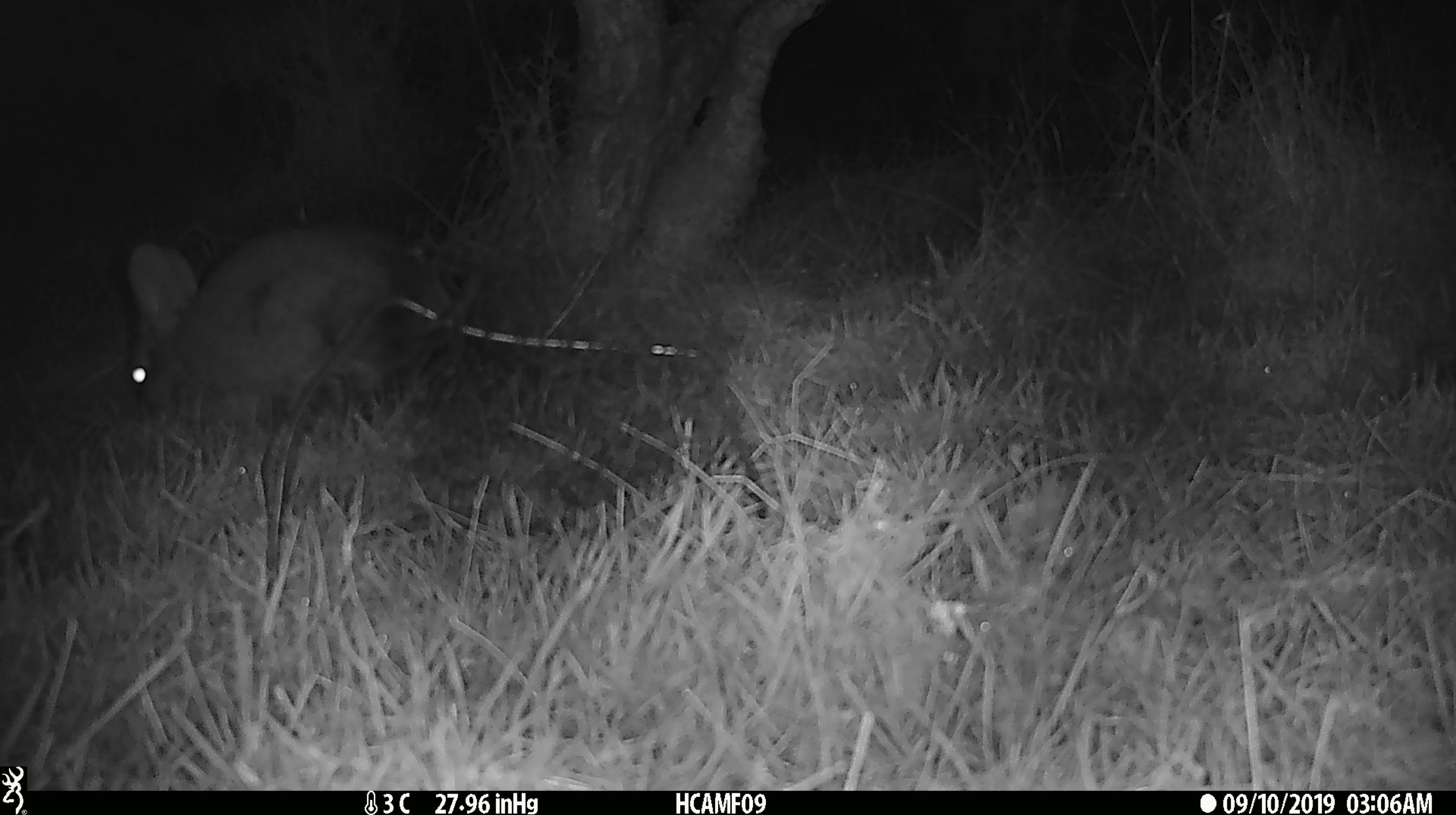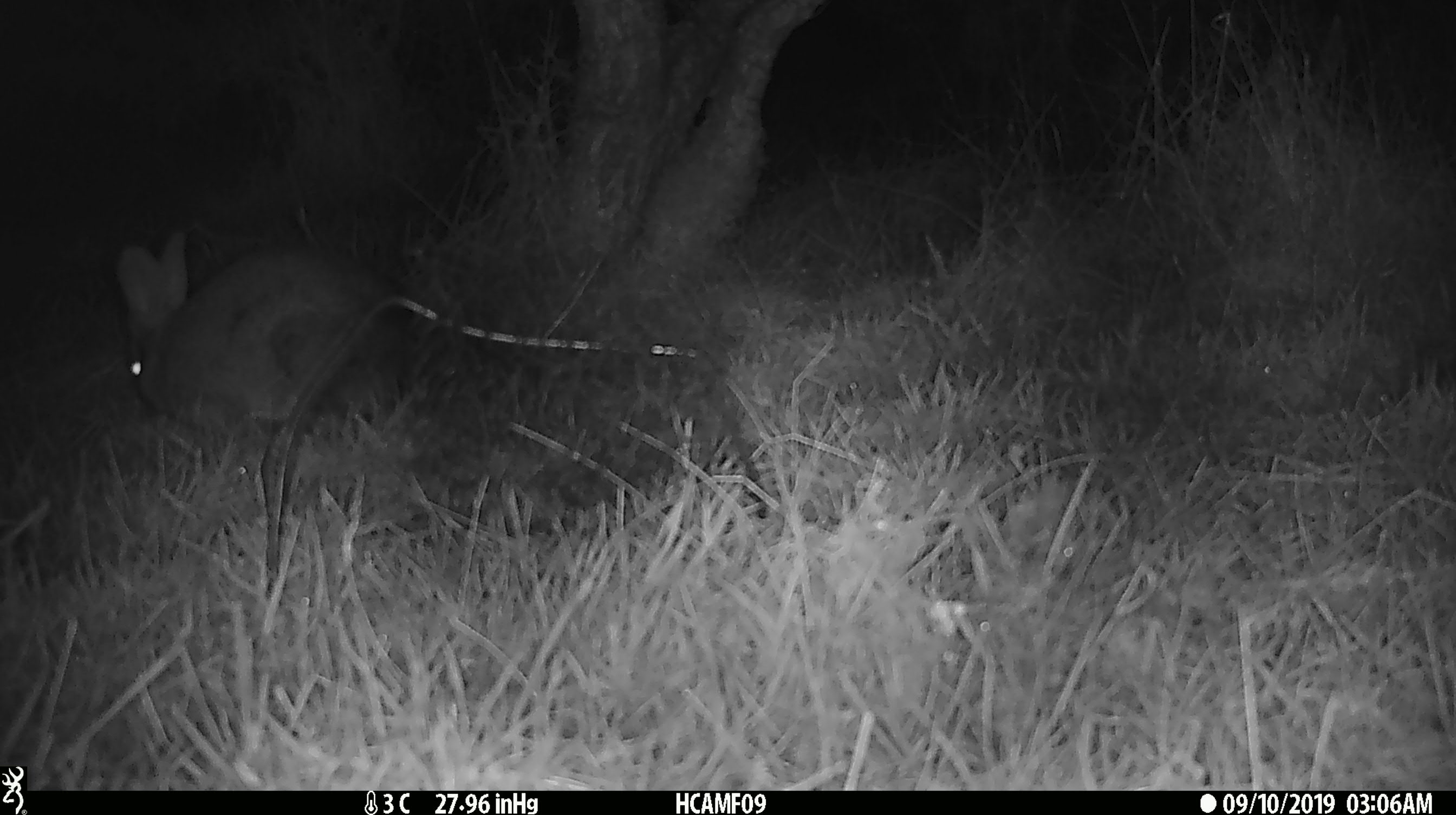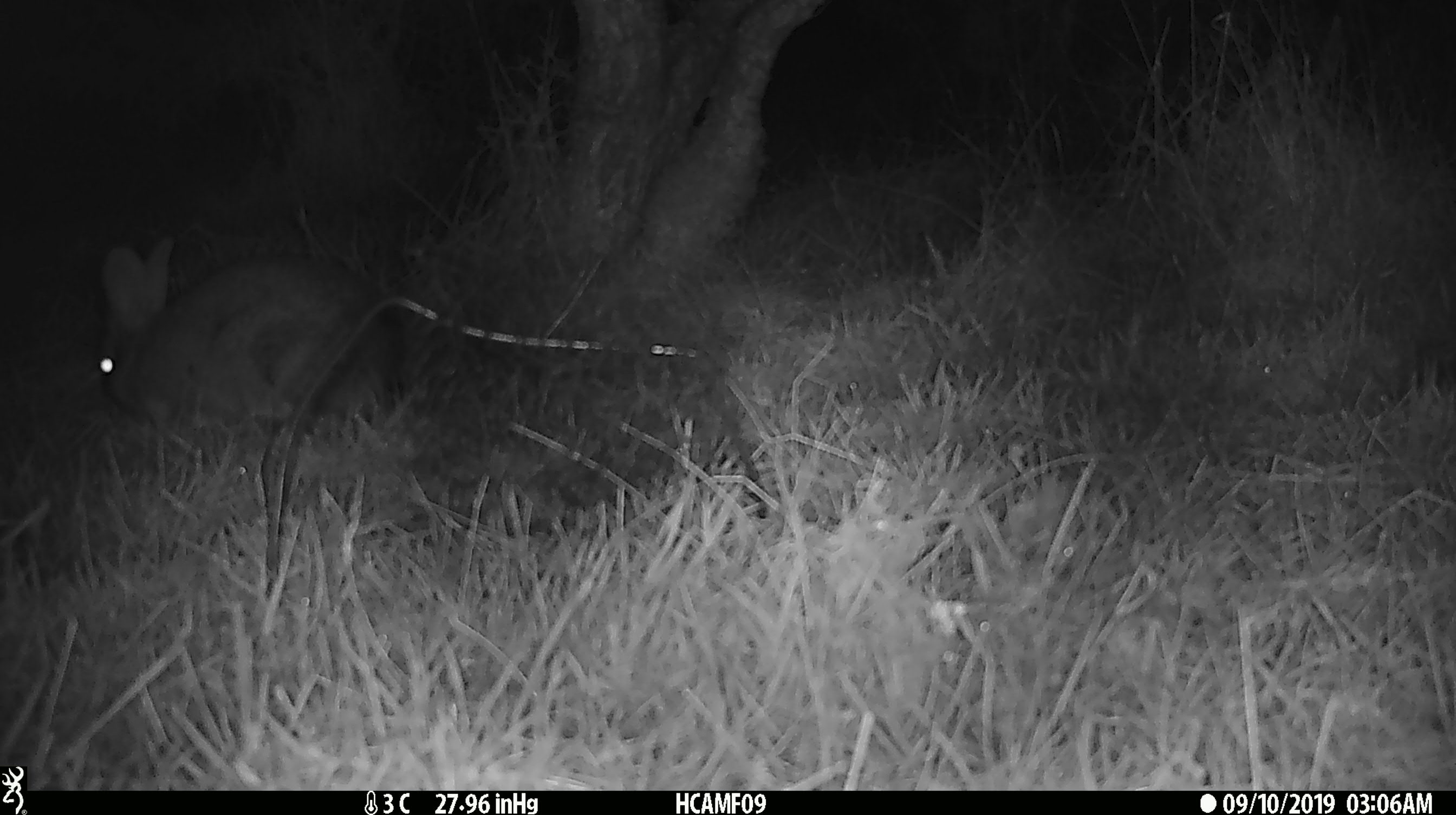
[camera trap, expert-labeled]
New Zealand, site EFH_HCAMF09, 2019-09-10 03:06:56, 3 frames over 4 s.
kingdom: Animalia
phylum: Chordata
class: Mammalia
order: Lagomorpha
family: Leporidae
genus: Oryctolagus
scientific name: Oryctolagus cuniculus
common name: european rabbit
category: rabbit